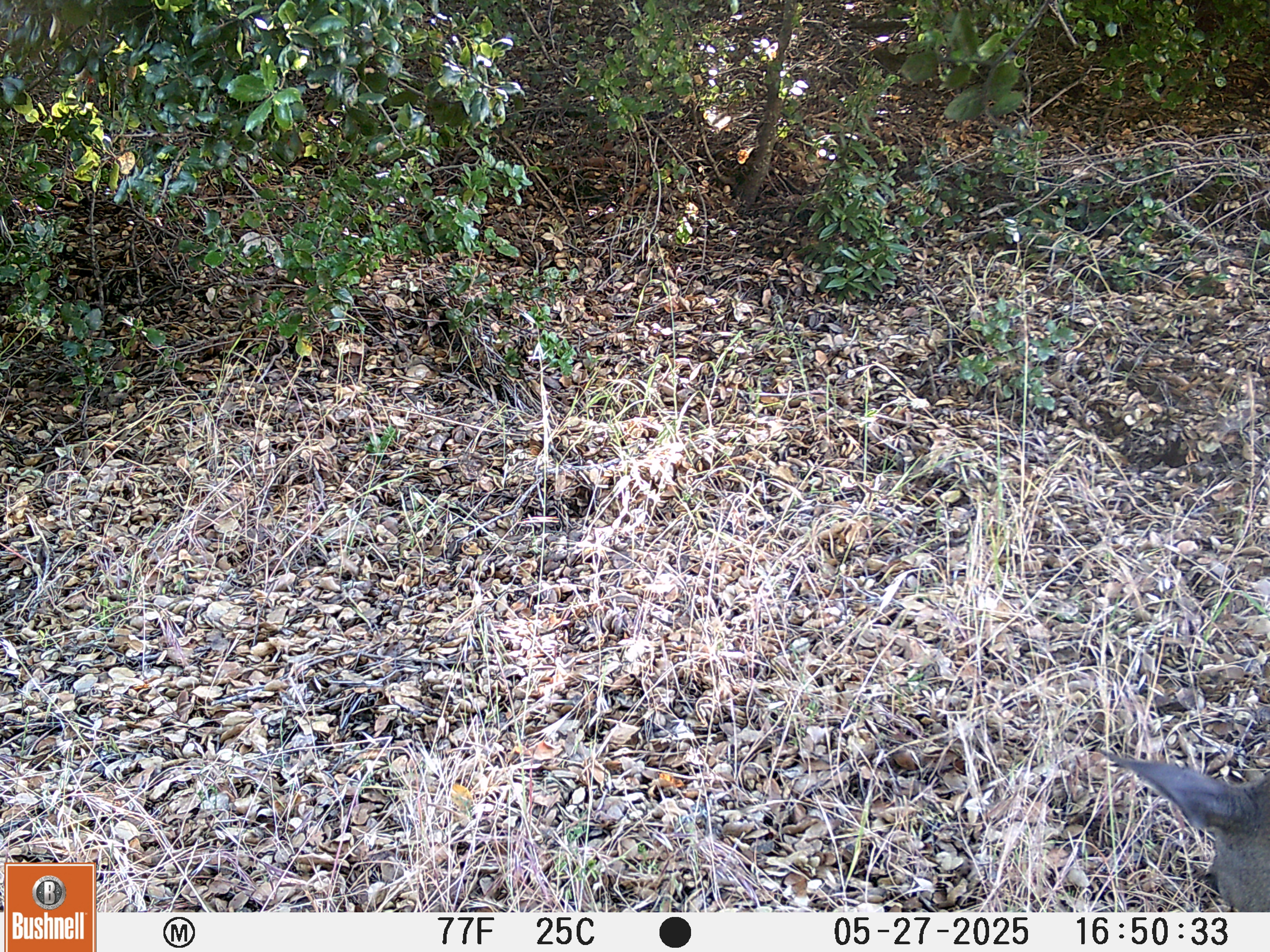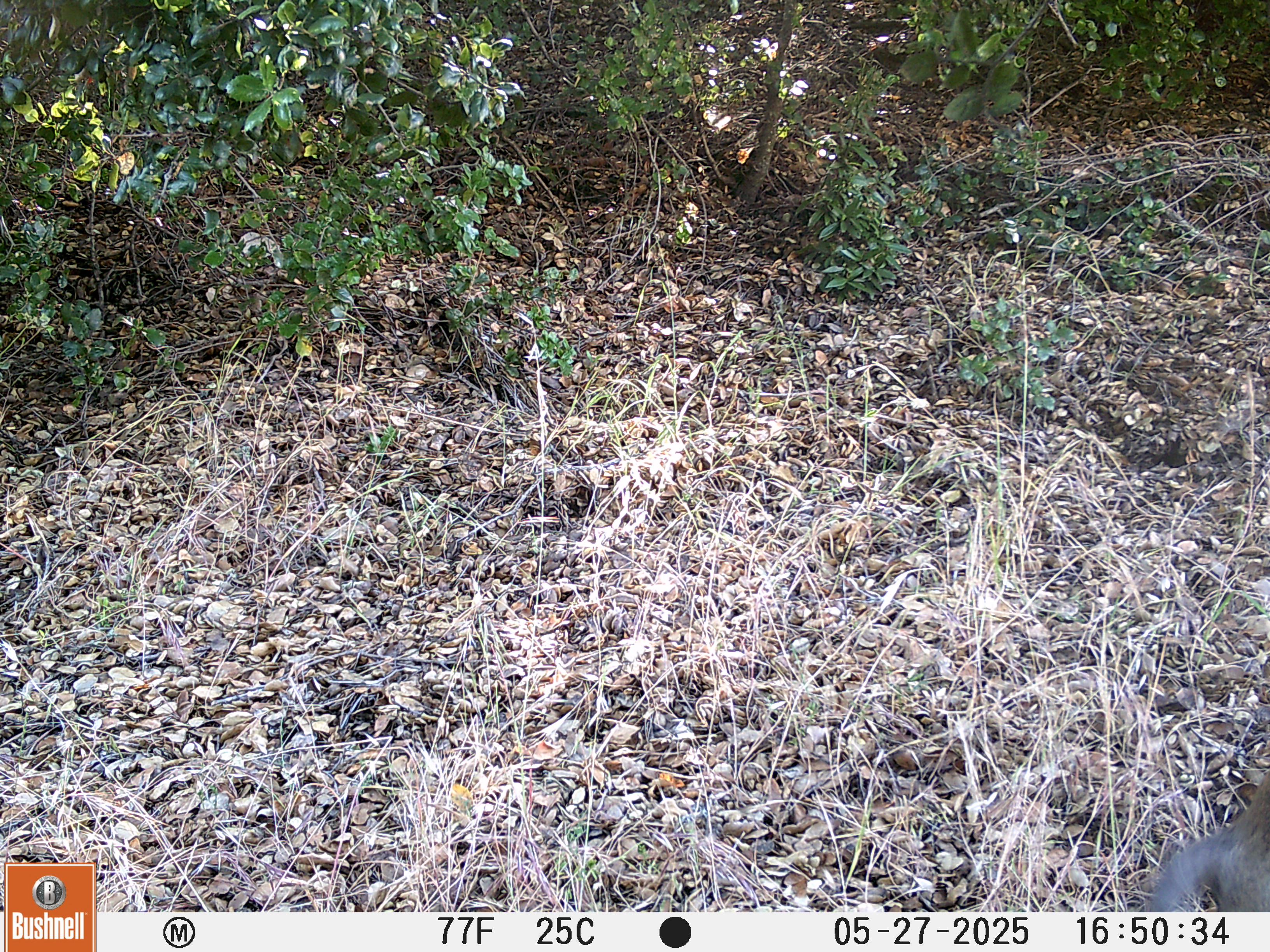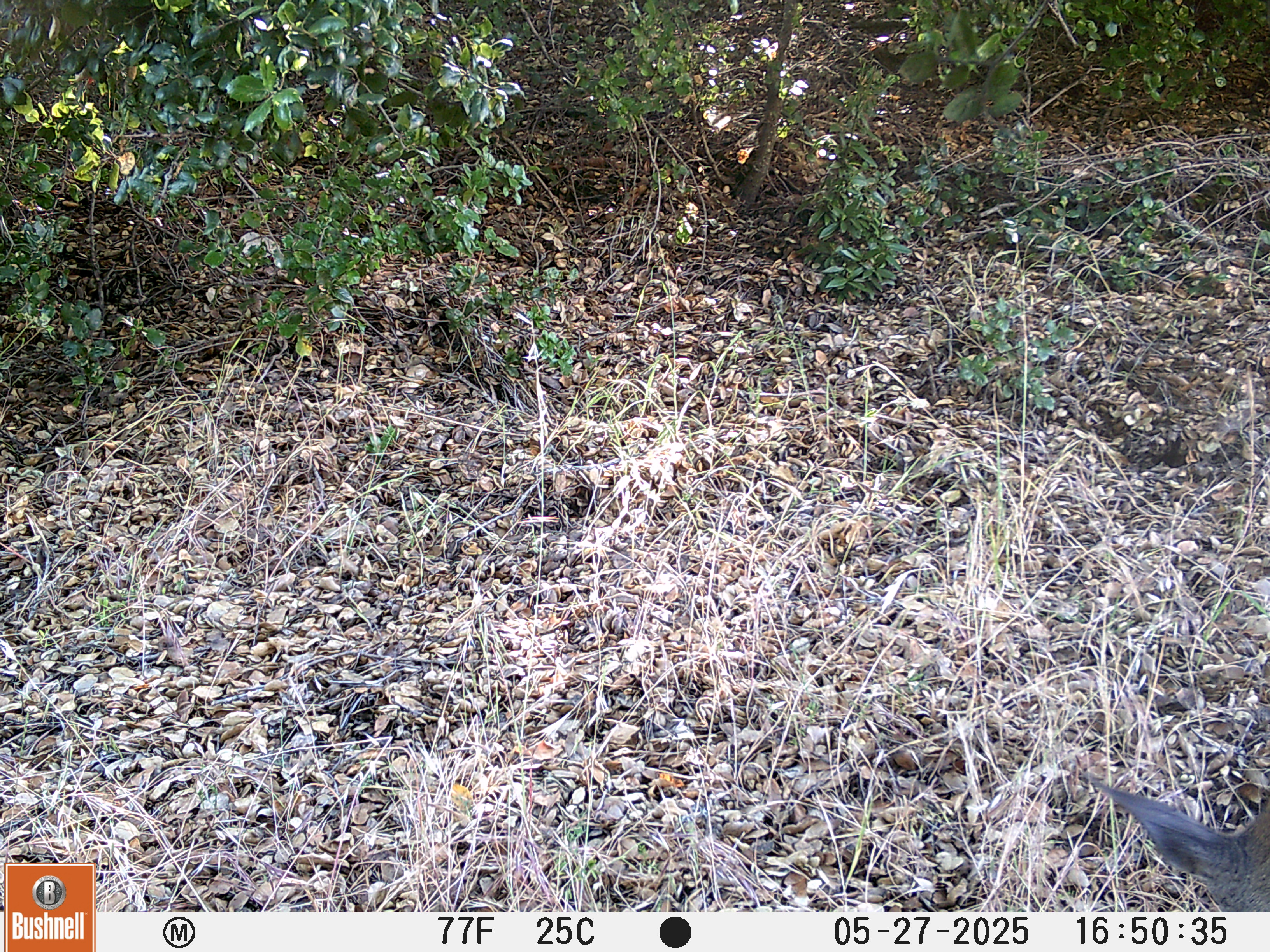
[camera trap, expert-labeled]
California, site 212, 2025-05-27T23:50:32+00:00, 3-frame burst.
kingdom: Animalia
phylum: Chordata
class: Mammalia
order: Artiodactyla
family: Cervidae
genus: Odocoileus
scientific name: Odocoileus hemionus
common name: mule deer